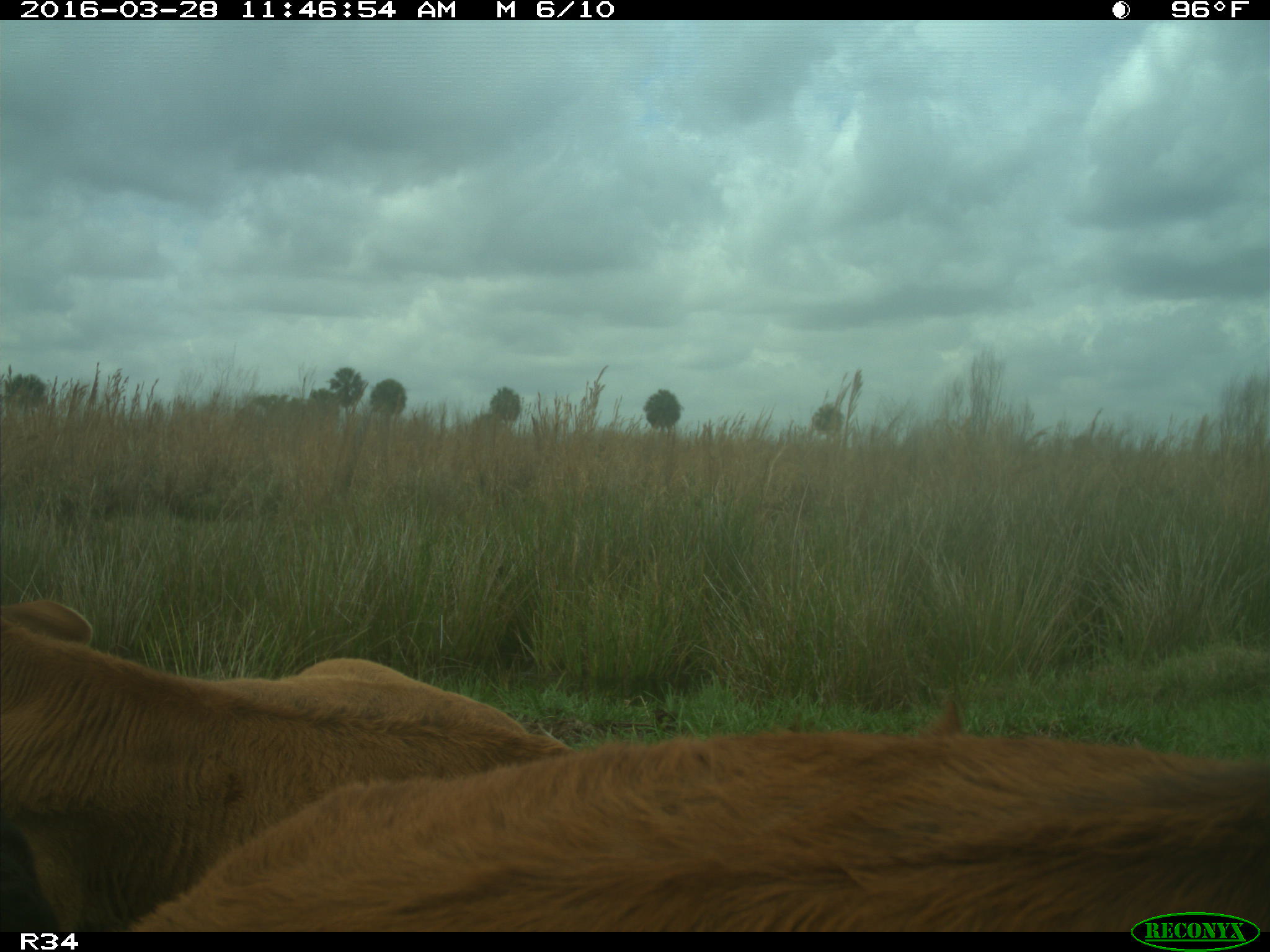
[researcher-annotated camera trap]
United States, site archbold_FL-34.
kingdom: Animalia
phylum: Chordata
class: Mammalia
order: Artiodactyla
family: Bovidae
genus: Bos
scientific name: Bos taurus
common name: domestic cow